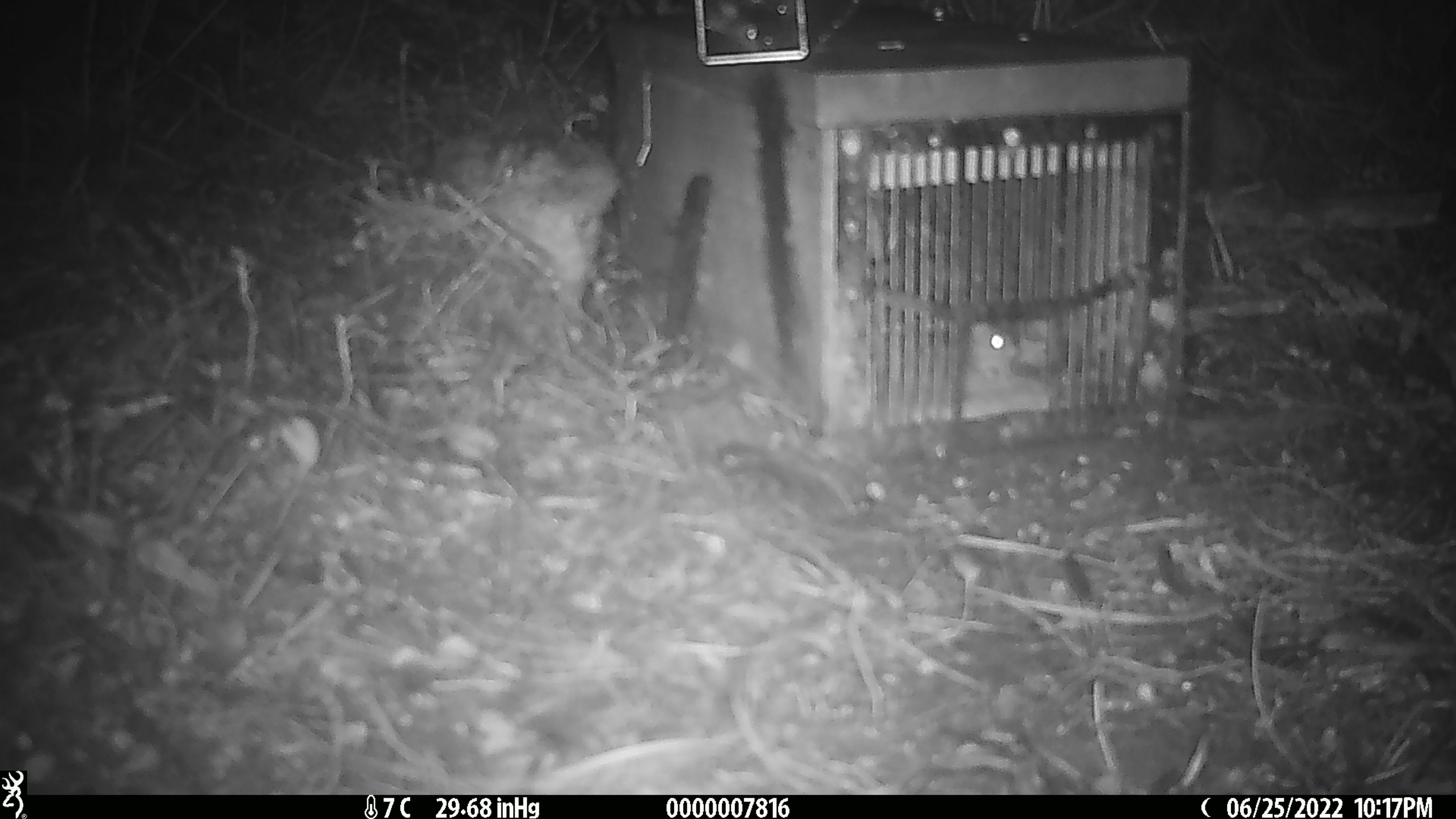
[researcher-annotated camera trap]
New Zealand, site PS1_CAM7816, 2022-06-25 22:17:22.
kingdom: Animalia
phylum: Chordata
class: Mammalia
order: Rodentia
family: Muridae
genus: Mus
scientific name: Mus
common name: mouse